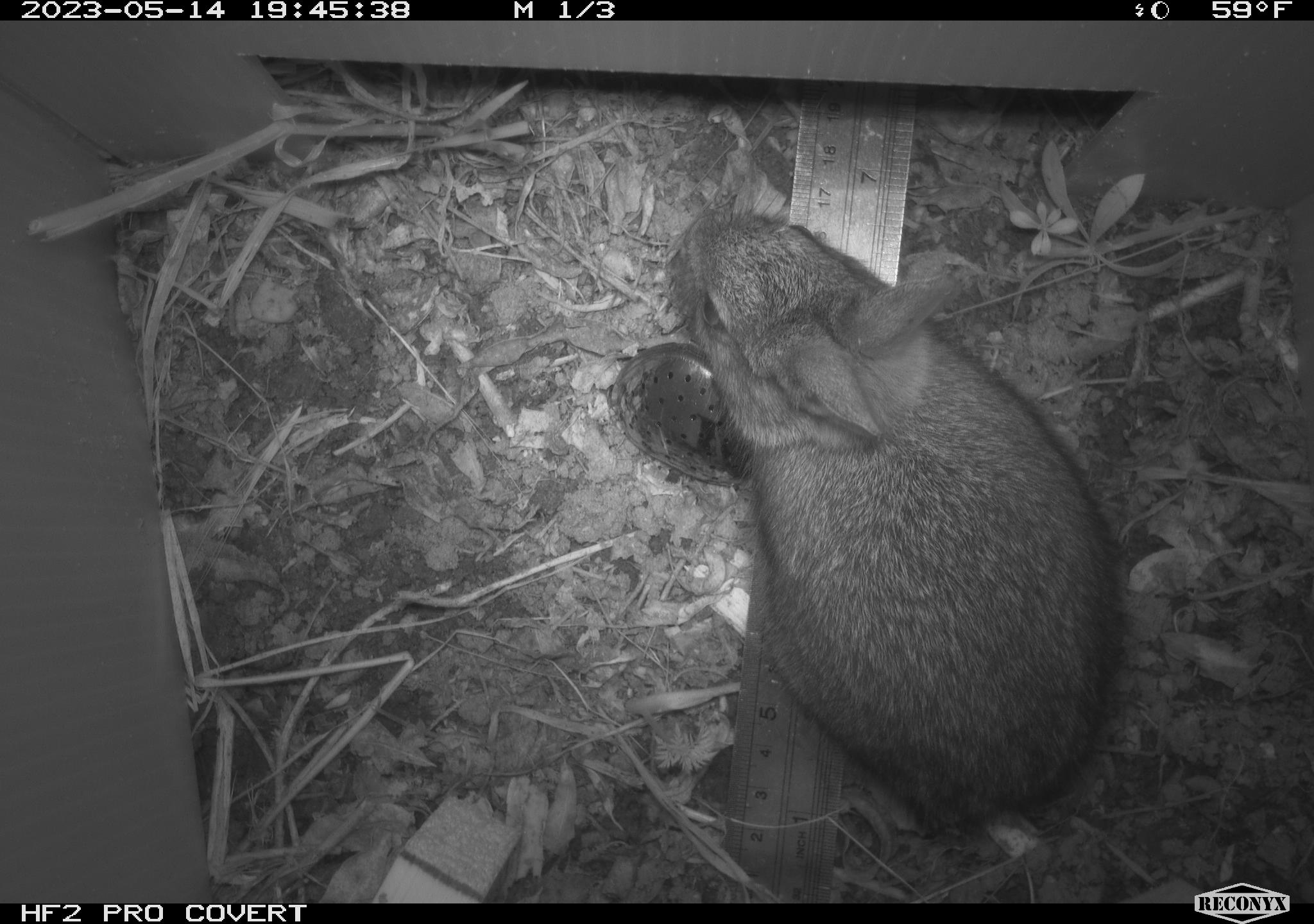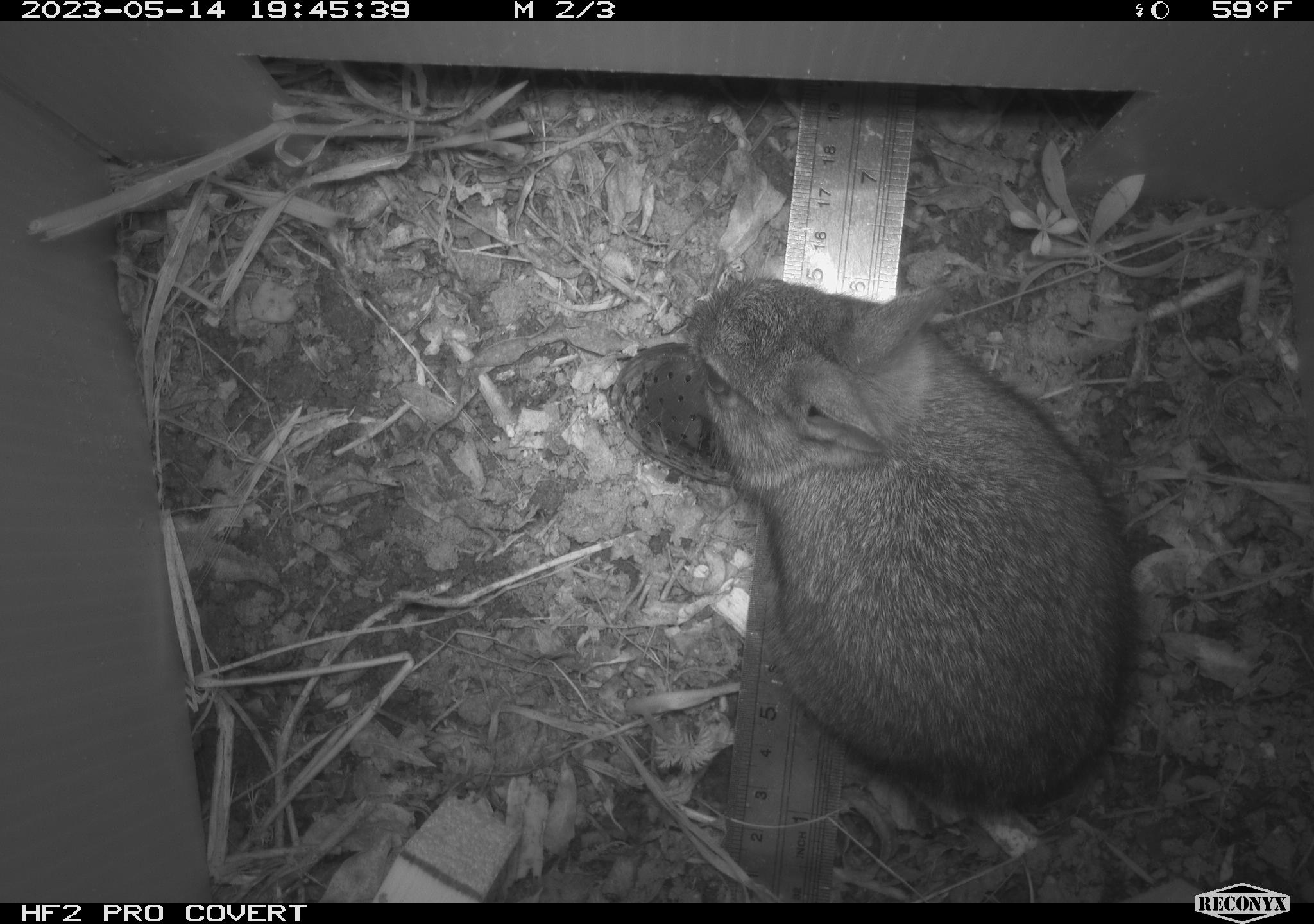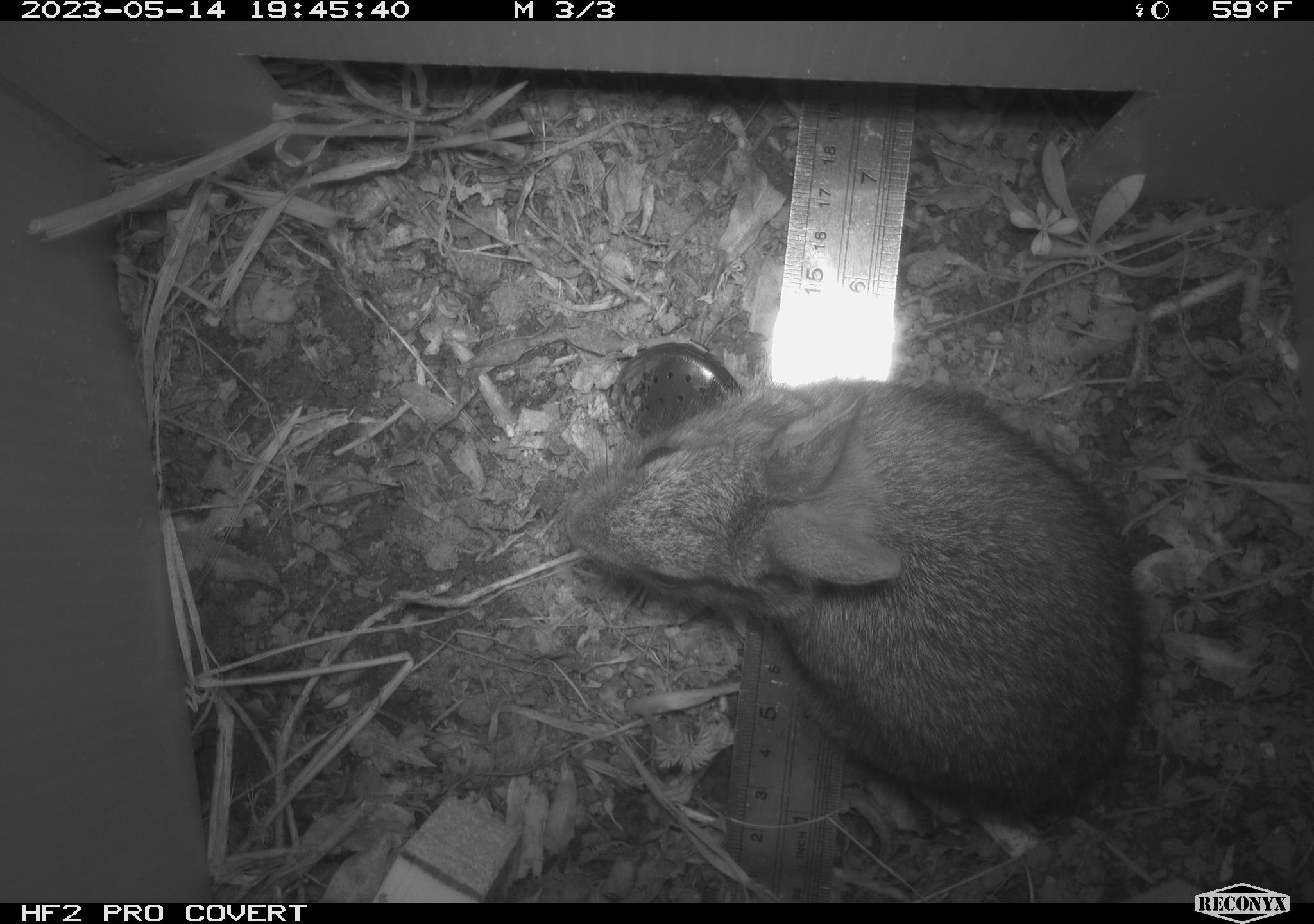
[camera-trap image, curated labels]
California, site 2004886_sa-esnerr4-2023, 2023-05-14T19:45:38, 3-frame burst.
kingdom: Animalia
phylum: Chordata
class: Mammalia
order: Lagomorpha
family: Leporidae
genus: Sylvilagus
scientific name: Sylvilagus bachmani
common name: brush rabbit